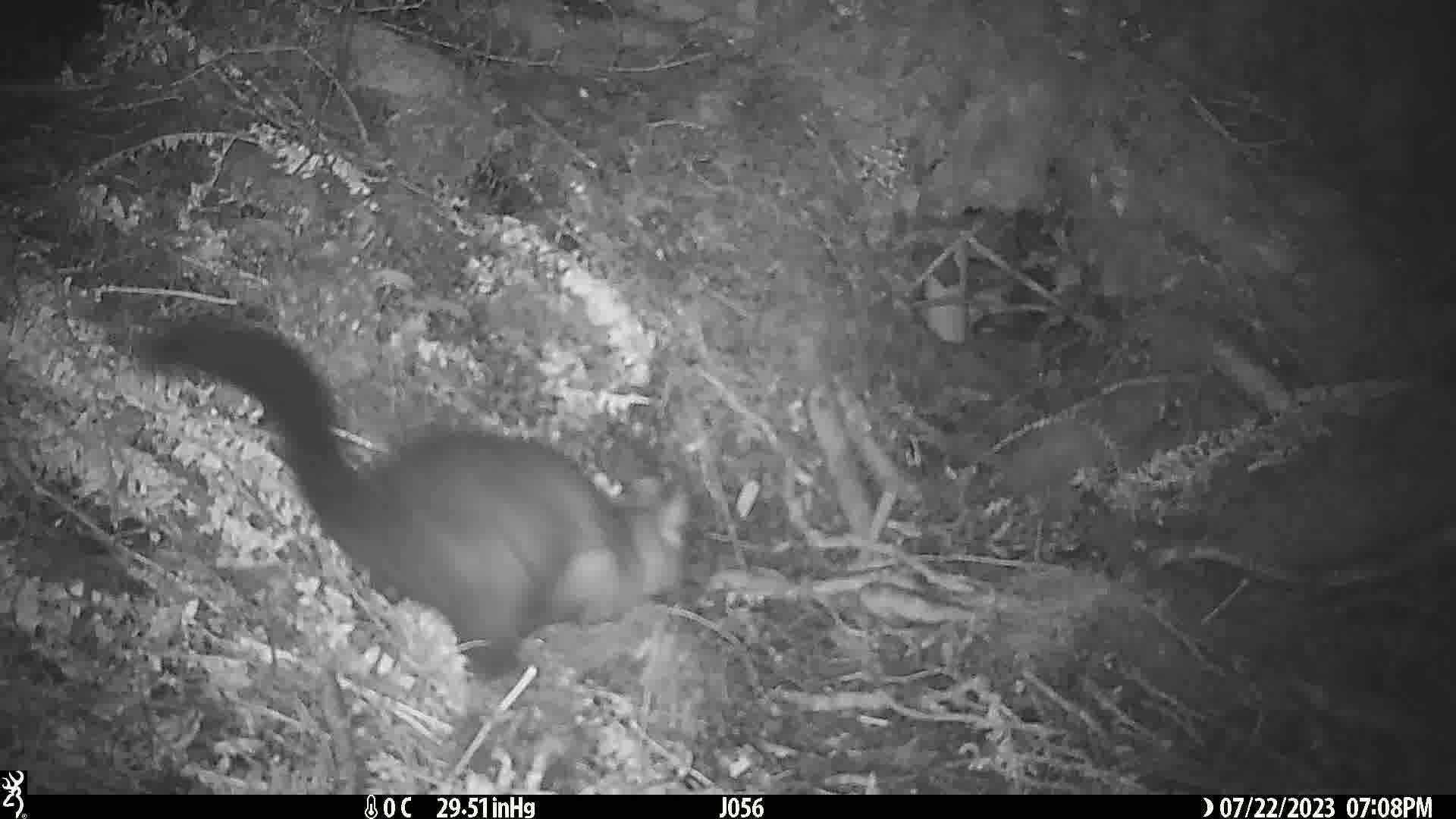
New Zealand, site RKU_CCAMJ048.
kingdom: Animalia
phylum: Chordata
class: Mammalia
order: Diprotodontia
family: Phalangeridae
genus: Trichosurus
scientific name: Trichosurus vulpecula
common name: common brushtail possum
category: possum